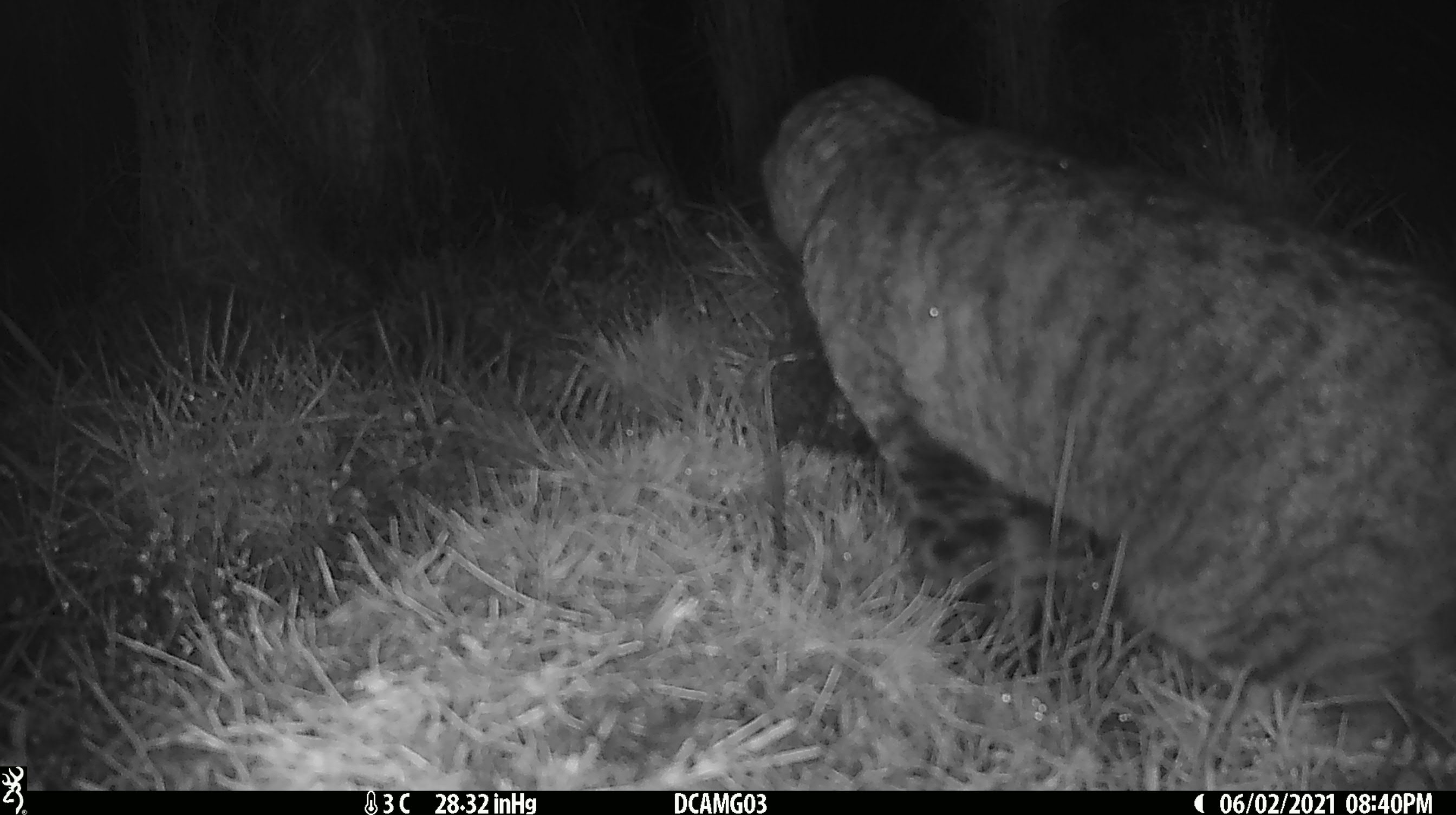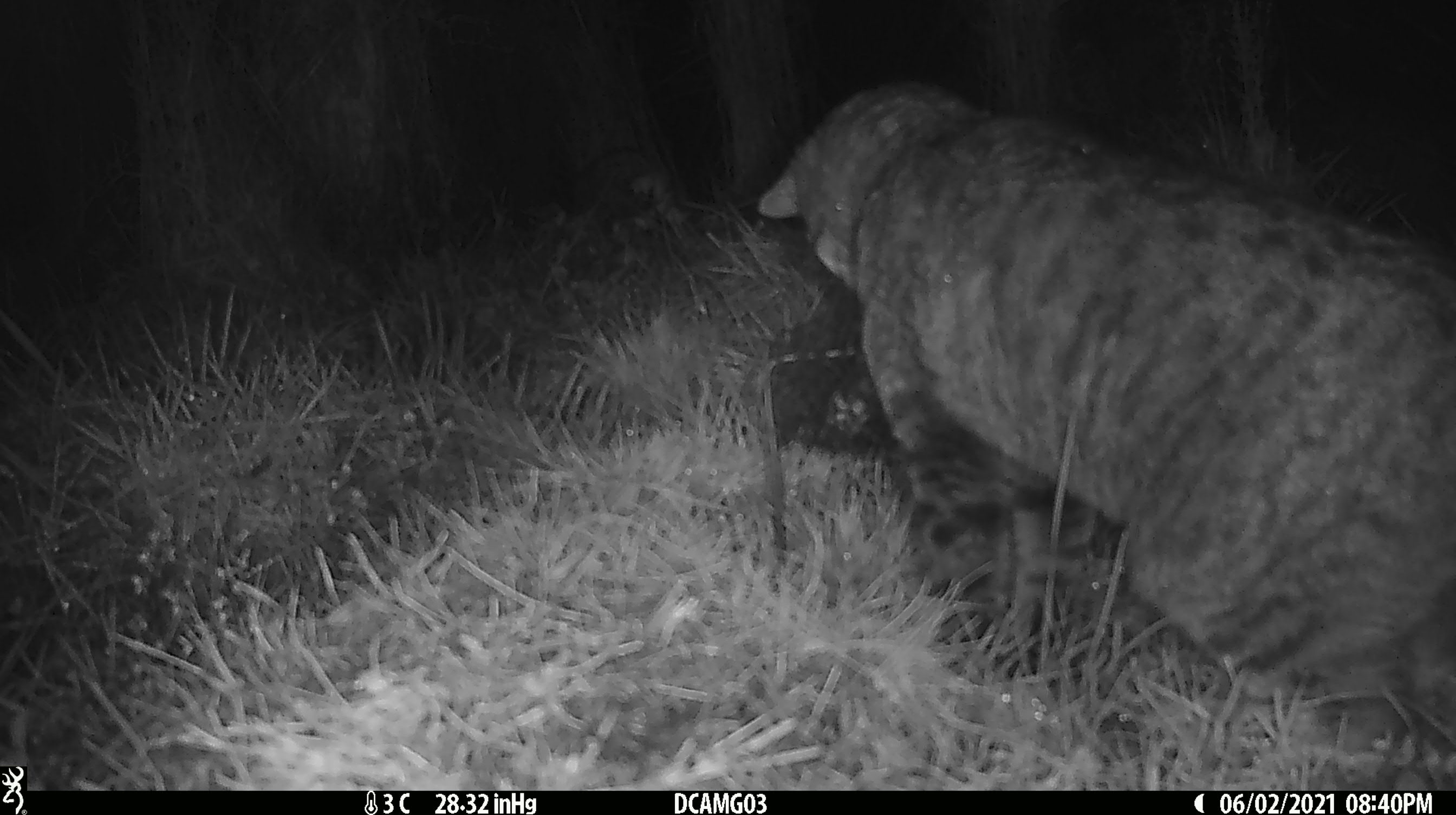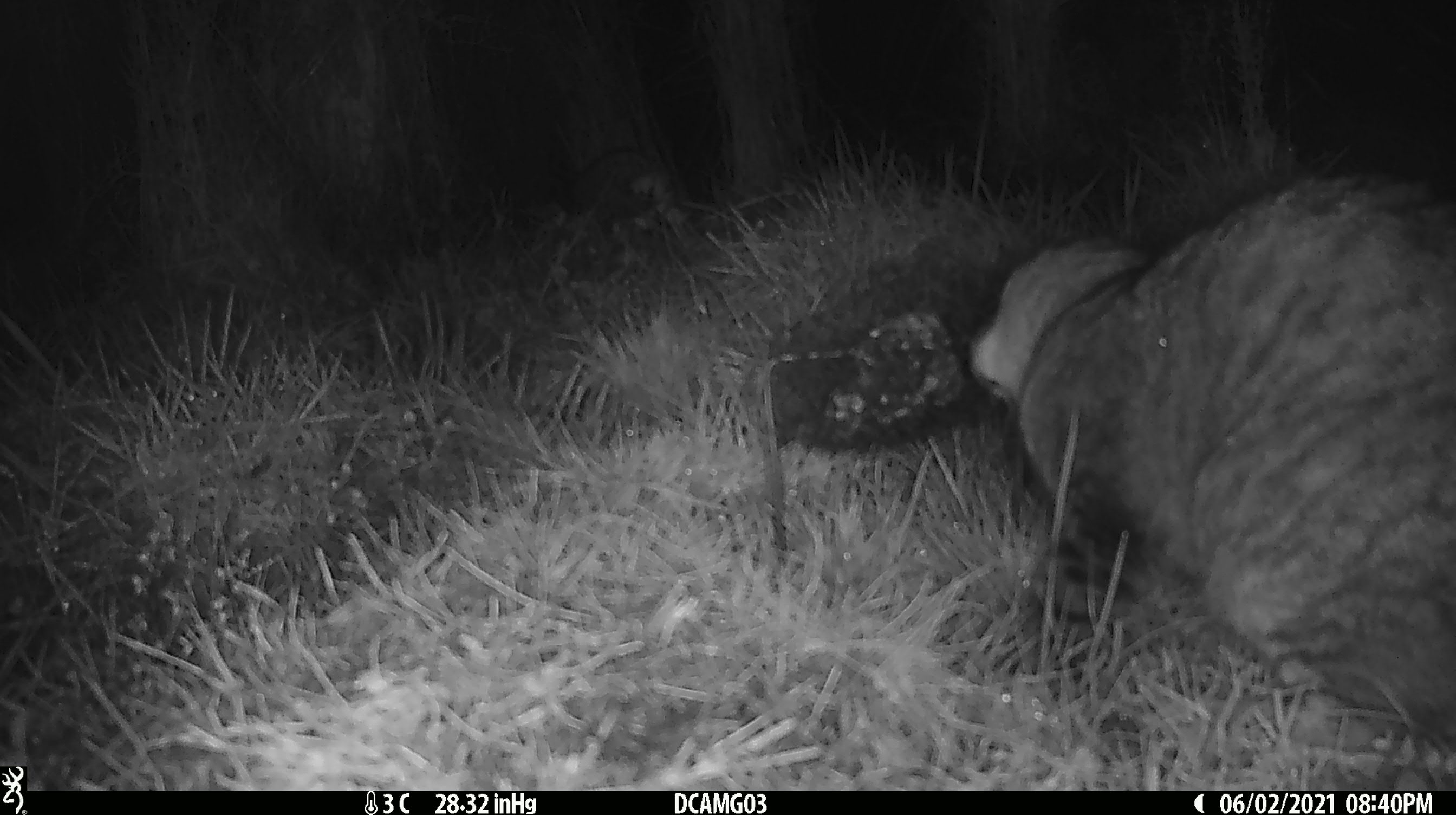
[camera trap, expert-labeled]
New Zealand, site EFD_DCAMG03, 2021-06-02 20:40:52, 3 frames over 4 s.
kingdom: Animalia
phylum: Chordata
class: Mammalia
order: Carnivora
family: Felidae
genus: Felis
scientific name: Felis catus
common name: domestic cat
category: cat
Cat (domestic cat) (Felis catus).